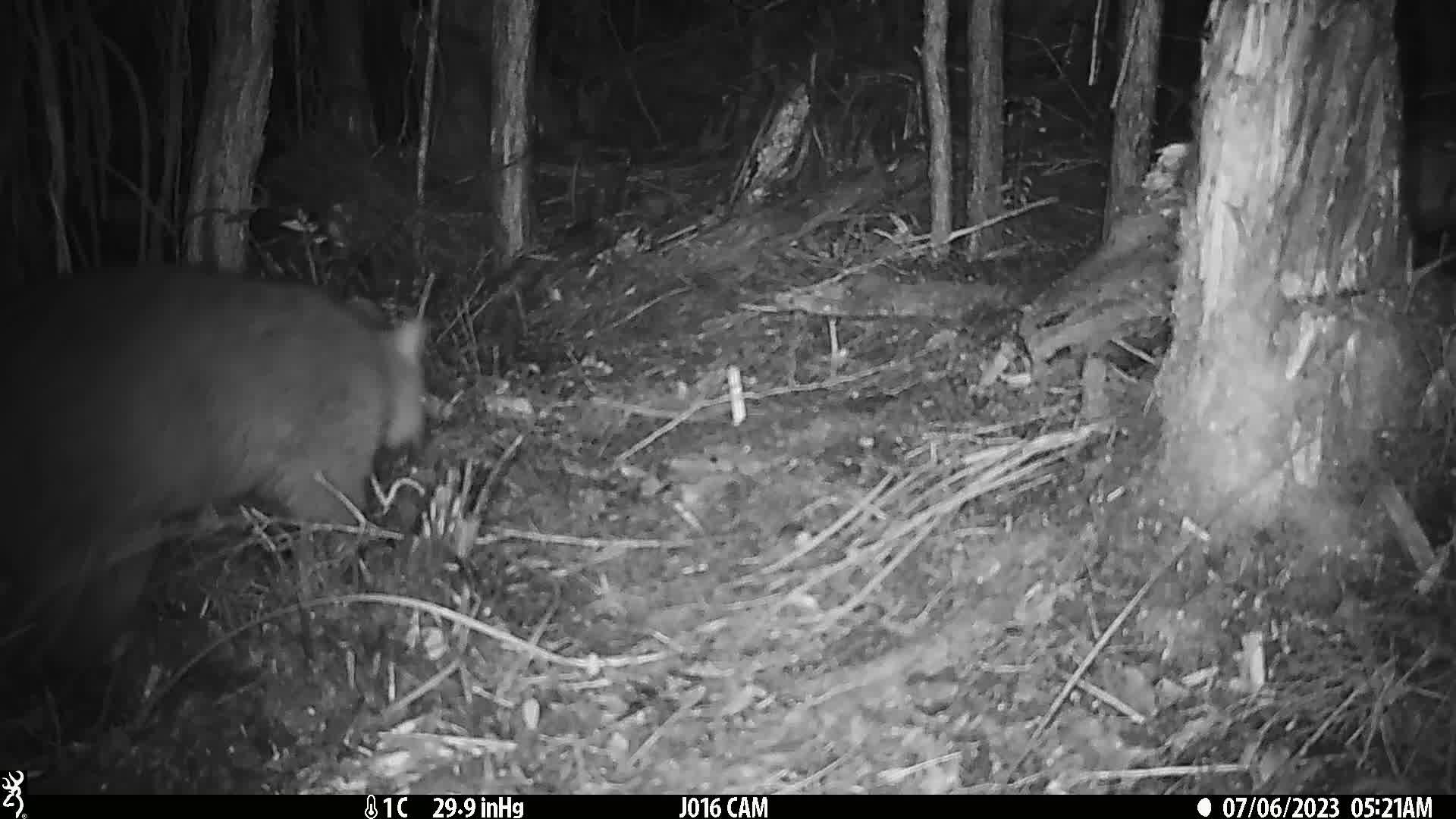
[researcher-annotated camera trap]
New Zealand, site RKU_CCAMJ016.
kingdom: Animalia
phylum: Chordata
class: Mammalia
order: Diprotodontia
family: Phalangeridae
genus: Trichosurus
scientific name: Trichosurus vulpecula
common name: common brushtail possum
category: possum